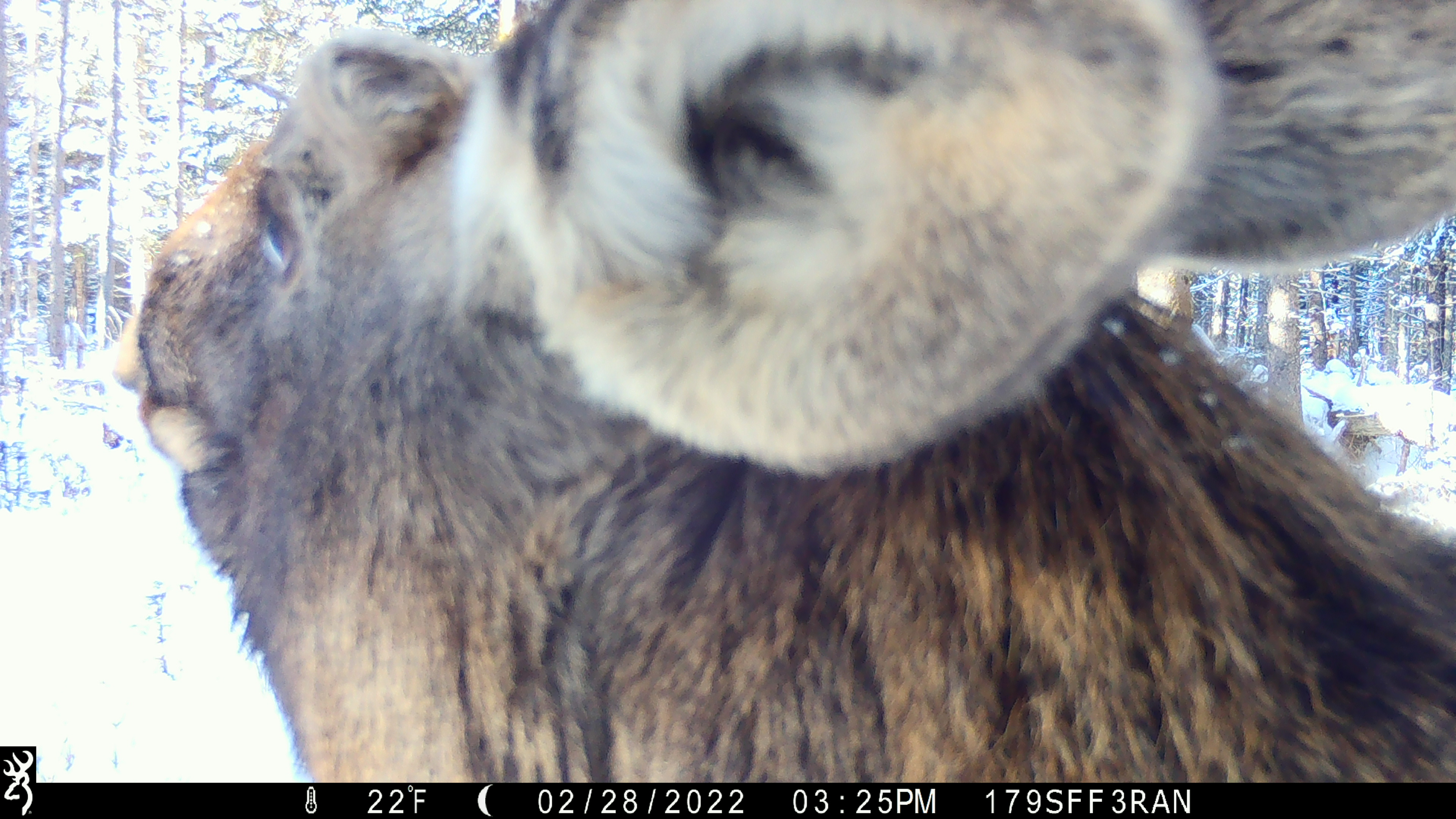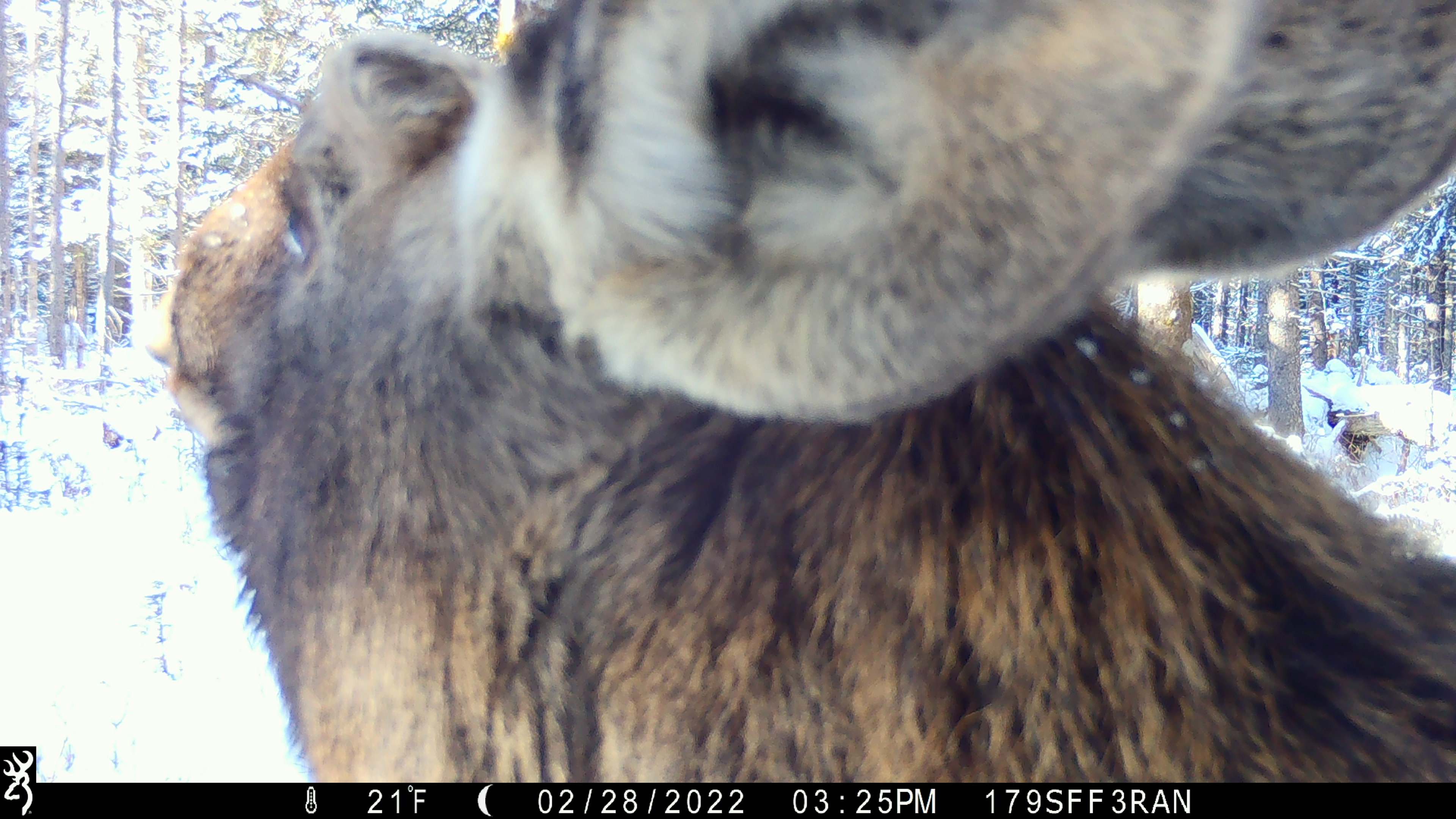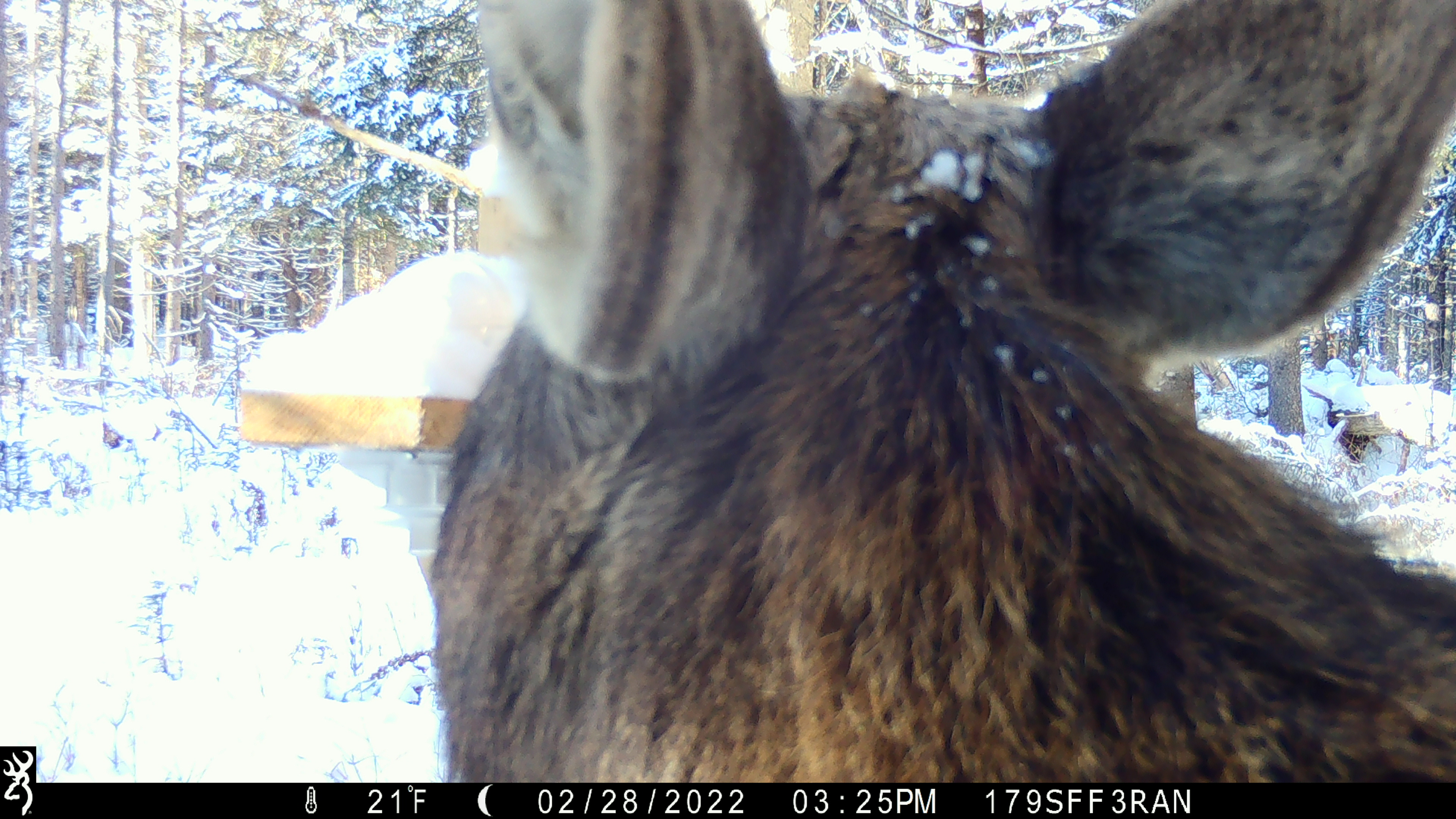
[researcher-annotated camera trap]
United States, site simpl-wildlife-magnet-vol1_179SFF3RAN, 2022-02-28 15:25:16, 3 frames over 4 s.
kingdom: Animalia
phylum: Chordata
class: Mammalia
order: Artiodactyla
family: Cervidae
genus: Alces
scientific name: Alces alces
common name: moose